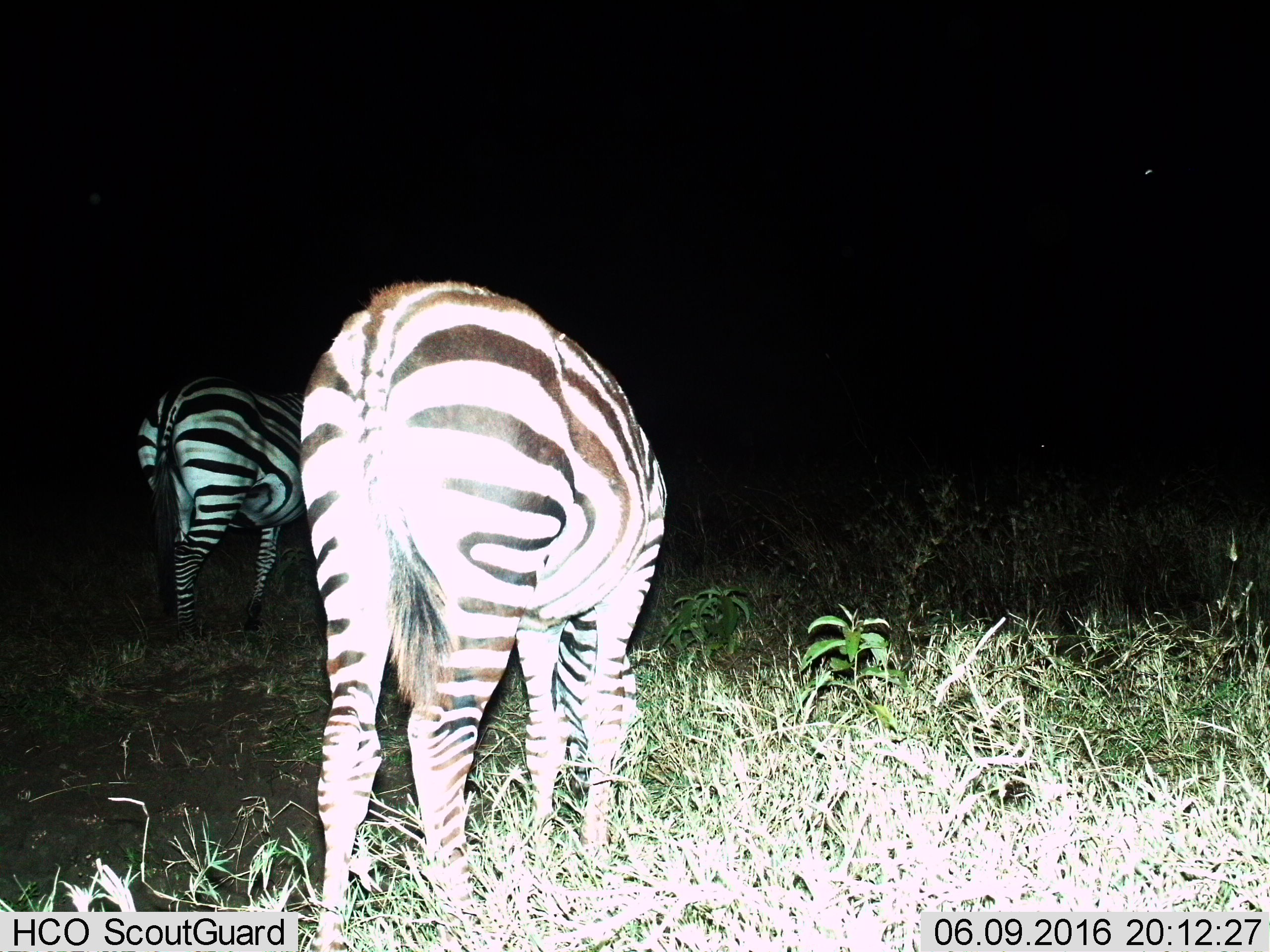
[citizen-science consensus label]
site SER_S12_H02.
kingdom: Animalia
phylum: Chordata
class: Mammalia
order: Perissodactyla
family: Equidae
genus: Equus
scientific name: Equus quagga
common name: plains zebra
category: zebraplains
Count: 2.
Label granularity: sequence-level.